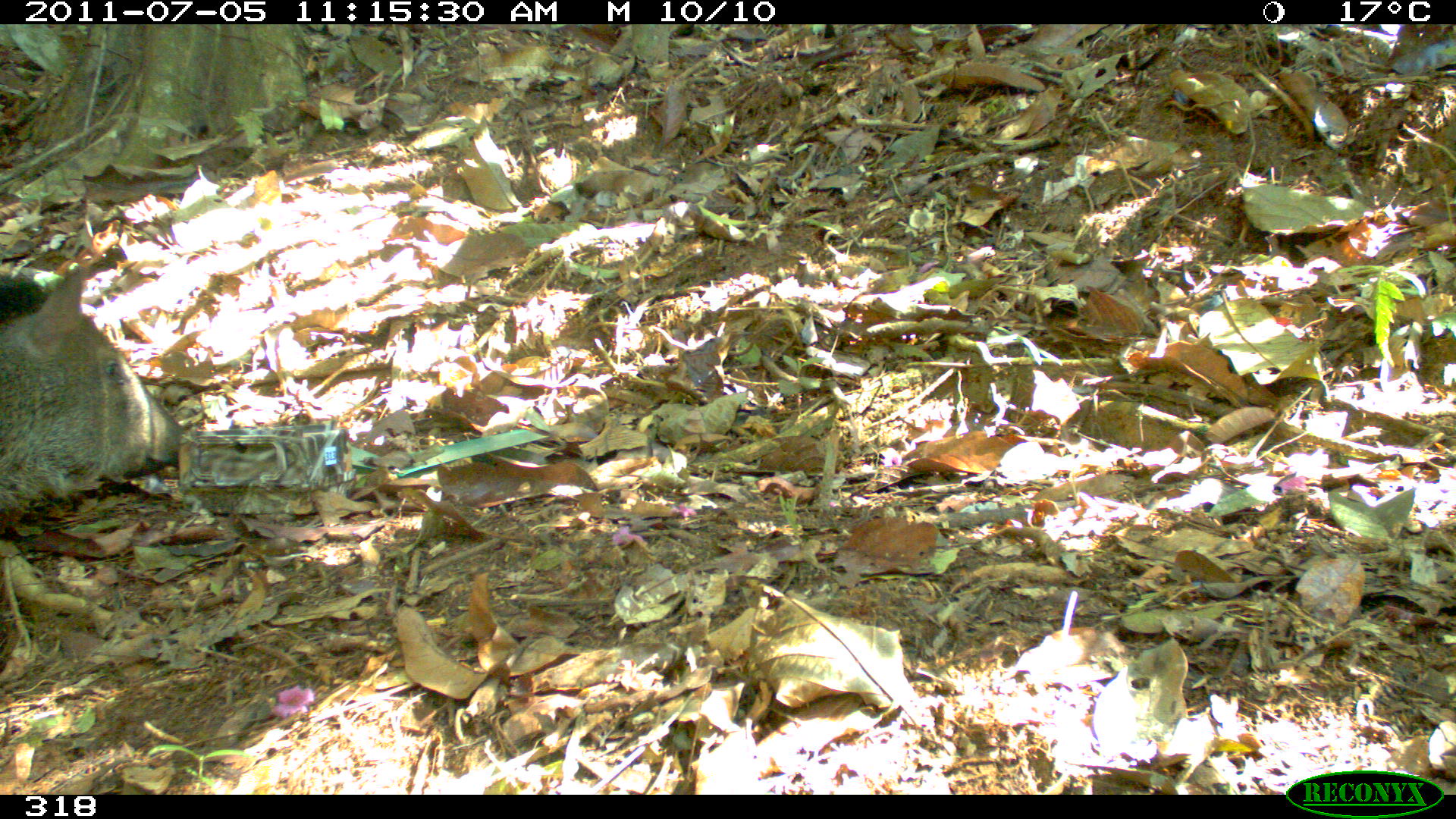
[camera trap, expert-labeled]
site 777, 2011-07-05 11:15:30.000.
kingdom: Animalia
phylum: Chordata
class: Mammalia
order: Artiodactyla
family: Tayassuidae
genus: Pecari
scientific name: Pecari tajacu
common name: collared peccary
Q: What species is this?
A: Pecari tajacu (collared peccary).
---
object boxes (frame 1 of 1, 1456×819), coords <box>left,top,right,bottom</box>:
pecari tajacu: <box>0,256,189,523</box>